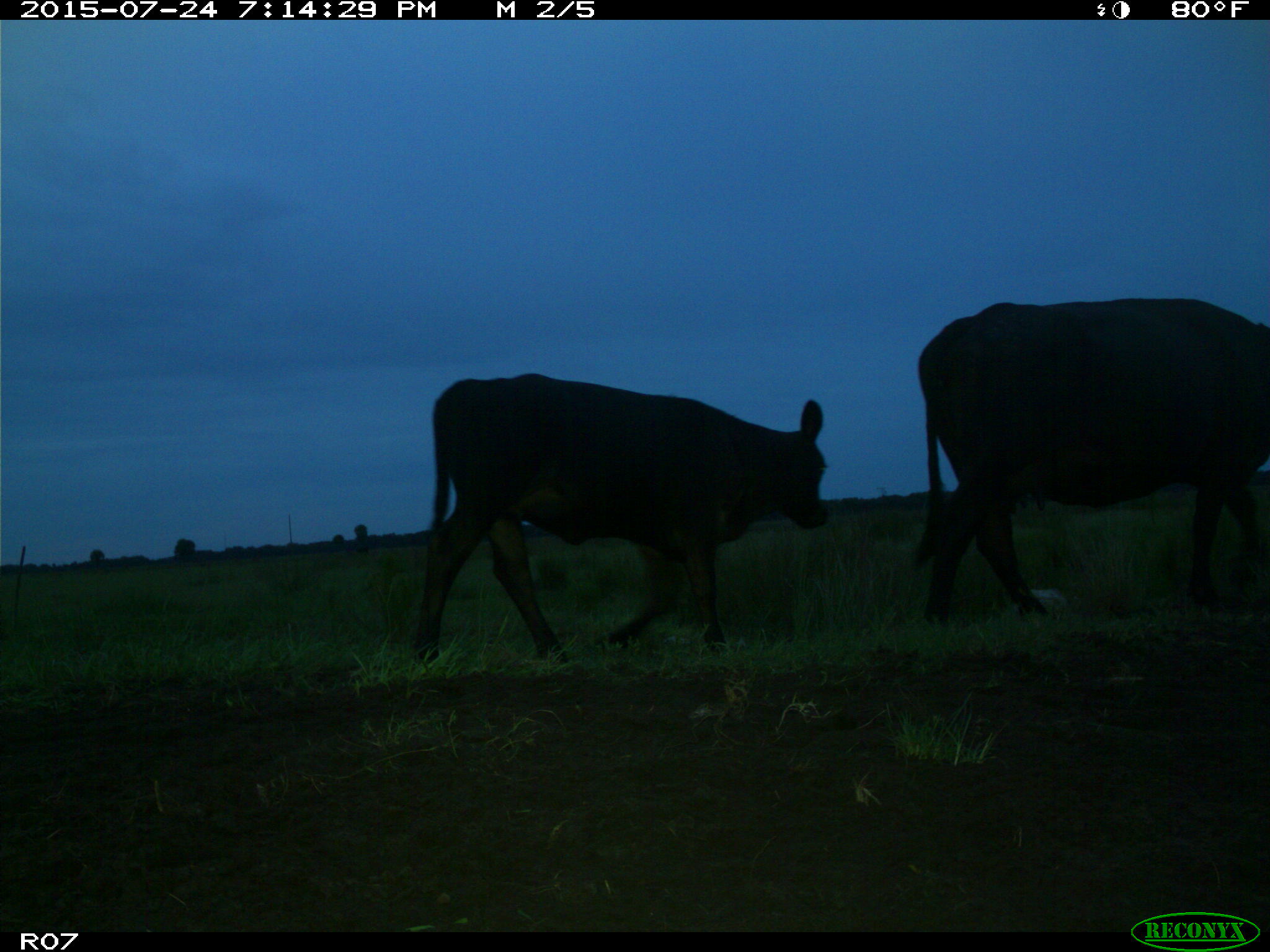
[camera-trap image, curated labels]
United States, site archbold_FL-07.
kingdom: Animalia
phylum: Chordata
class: Mammalia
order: Artiodactyla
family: Bovidae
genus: Bos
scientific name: Bos taurus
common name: domestic cow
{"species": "Bos taurus (domestic cow)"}